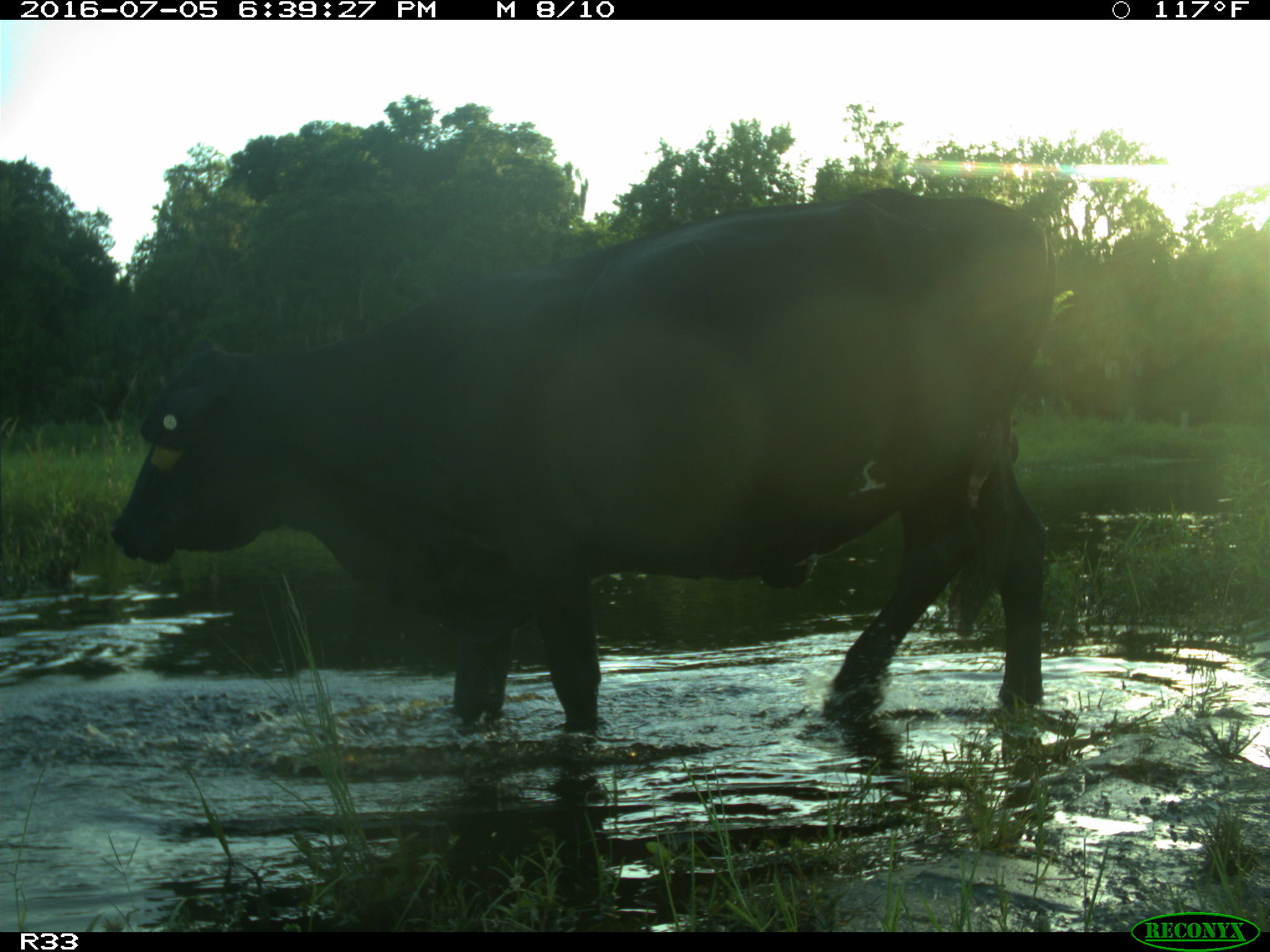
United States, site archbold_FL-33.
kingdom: Animalia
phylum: Chordata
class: Mammalia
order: Artiodactyla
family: Bovidae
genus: Bos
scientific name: Bos taurus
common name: domestic cow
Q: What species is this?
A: Bos taurus (domestic cow).